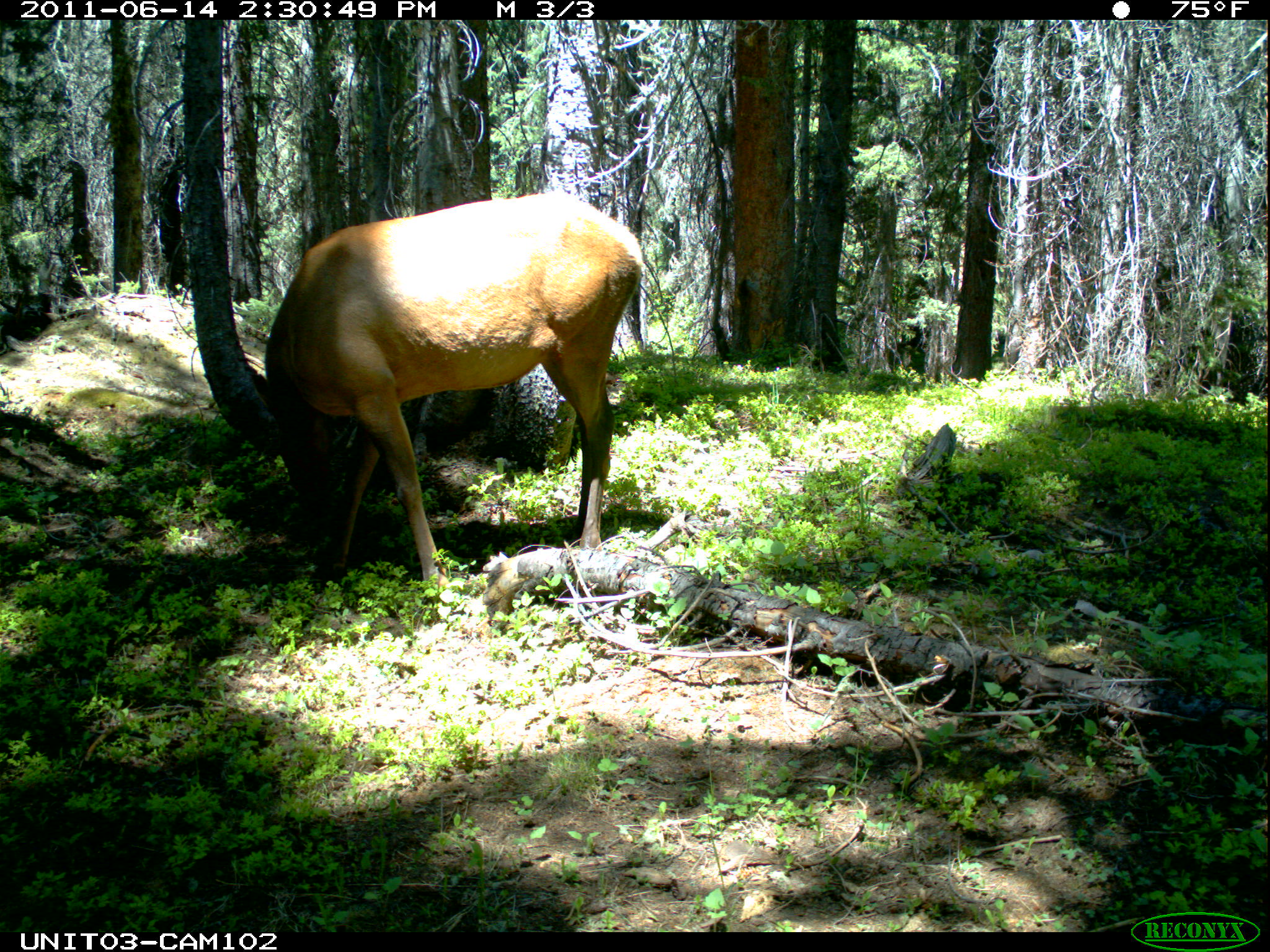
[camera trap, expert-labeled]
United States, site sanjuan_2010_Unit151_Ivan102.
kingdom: Animalia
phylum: Chordata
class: Mammalia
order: Artiodactyla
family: Cervidae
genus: Cervus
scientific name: Cervus elaphus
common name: red deer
Cervus elaphus (red deer).